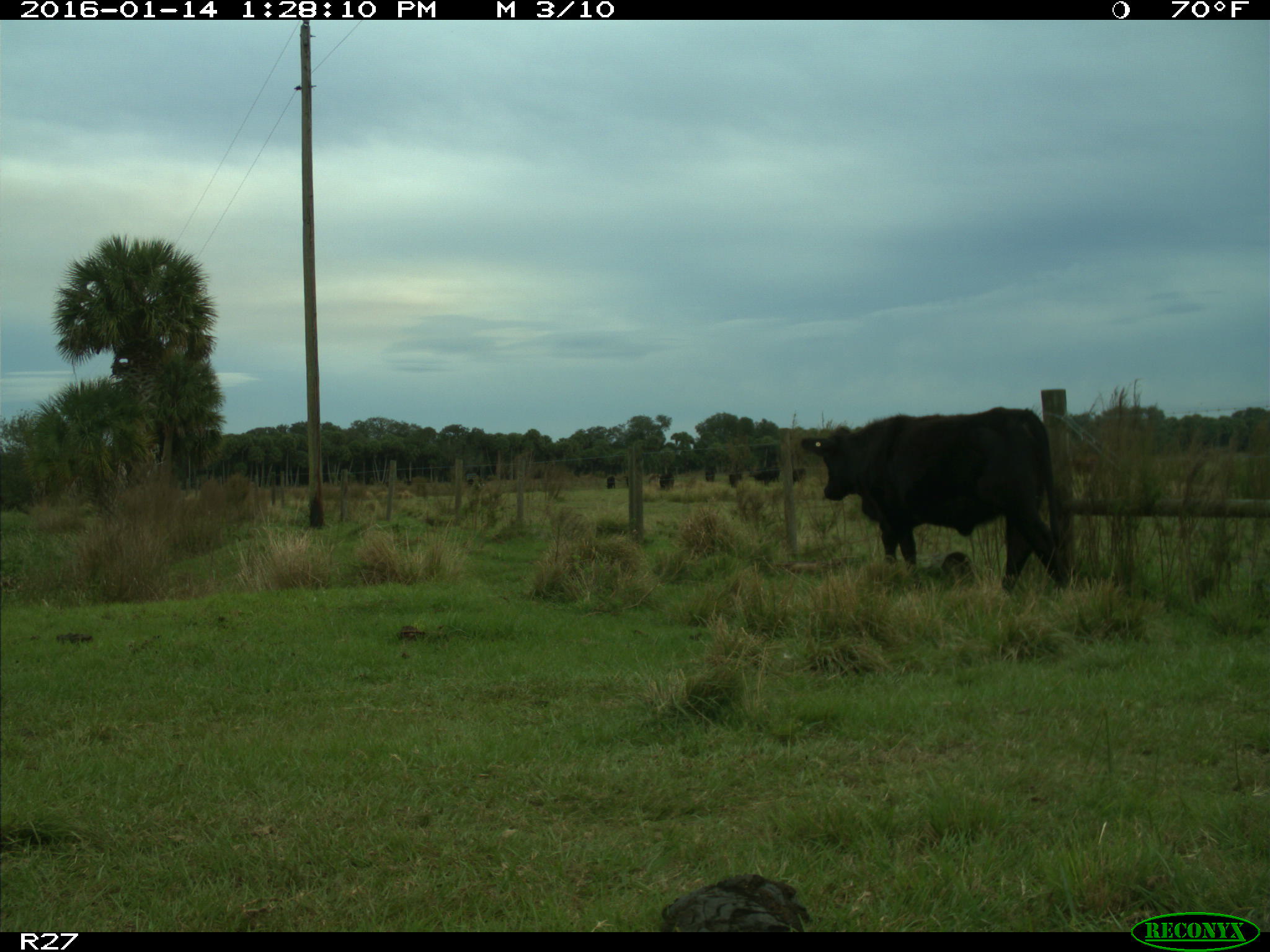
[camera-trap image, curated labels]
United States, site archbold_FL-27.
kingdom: Animalia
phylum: Chordata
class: Mammalia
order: Artiodactyla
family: Bovidae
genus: Bos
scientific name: Bos taurus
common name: domestic cow